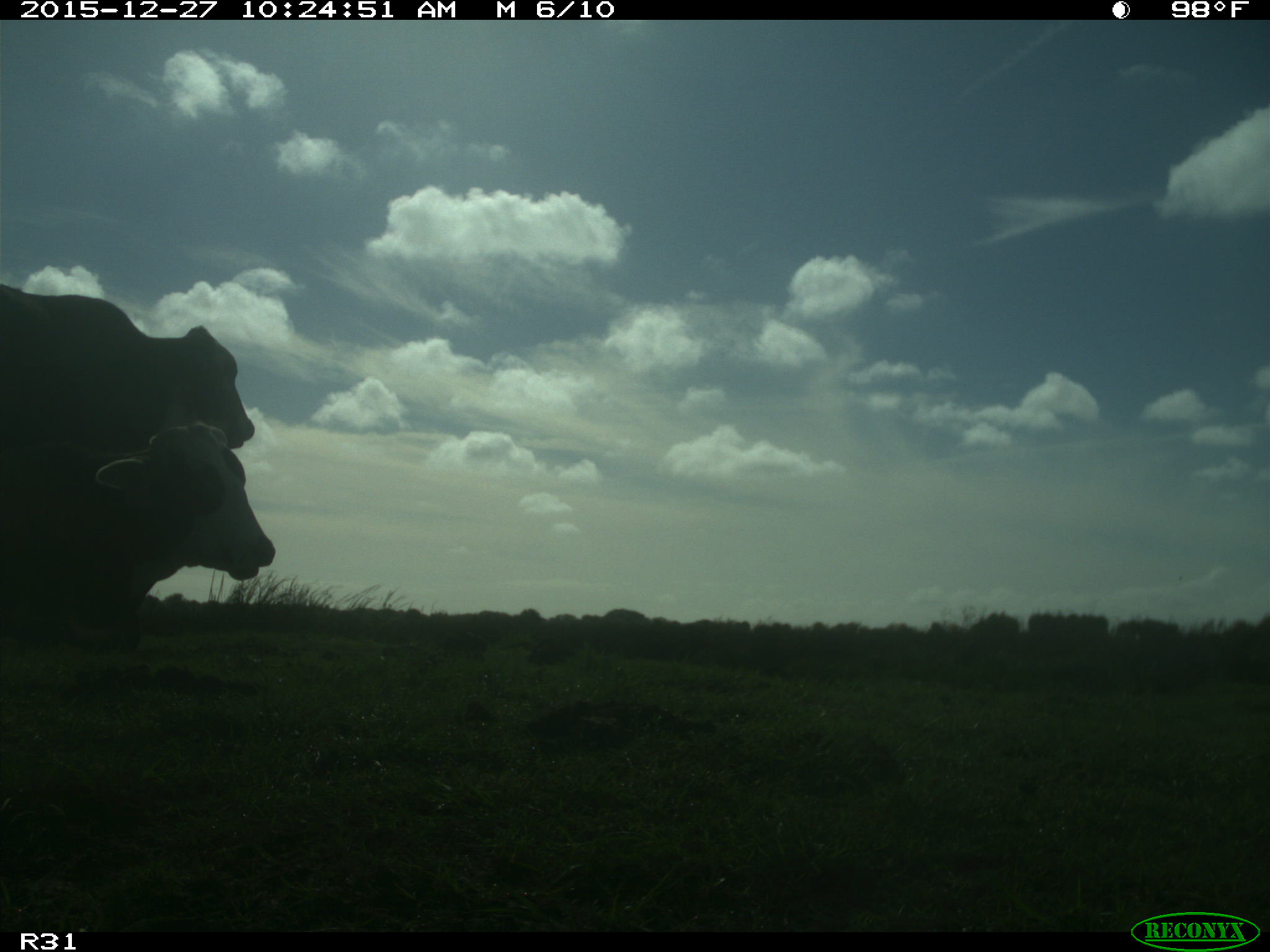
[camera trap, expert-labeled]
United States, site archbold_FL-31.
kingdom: Animalia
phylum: Chordata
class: Mammalia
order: Artiodactyla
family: Bovidae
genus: Bos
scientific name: Bos taurus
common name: domestic cow